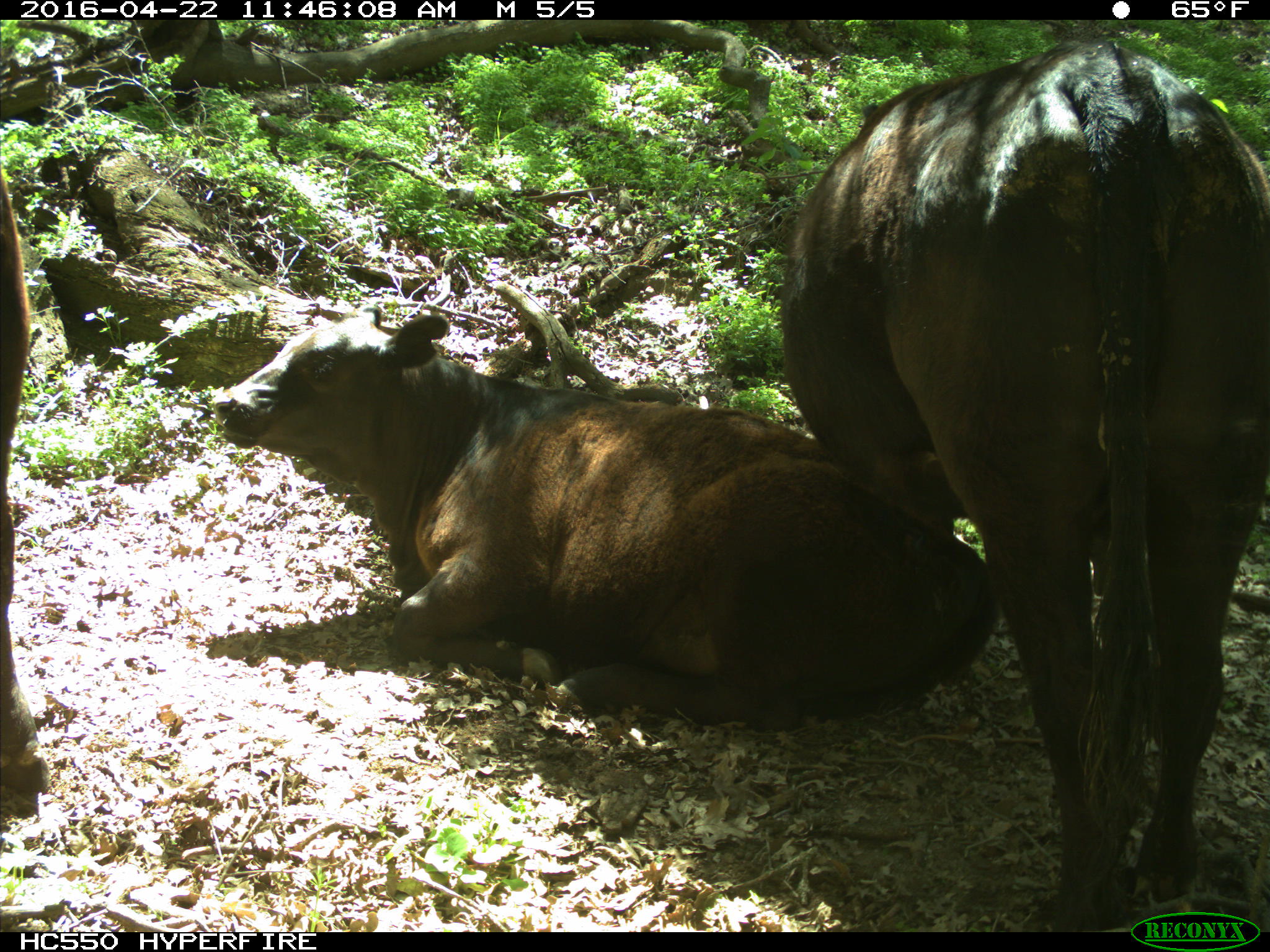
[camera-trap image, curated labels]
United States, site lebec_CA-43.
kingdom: Animalia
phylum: Chordata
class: Mammalia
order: Artiodactyla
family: Bovidae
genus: Bos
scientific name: Bos taurus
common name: domestic cow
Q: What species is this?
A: Bos taurus (domestic cow).